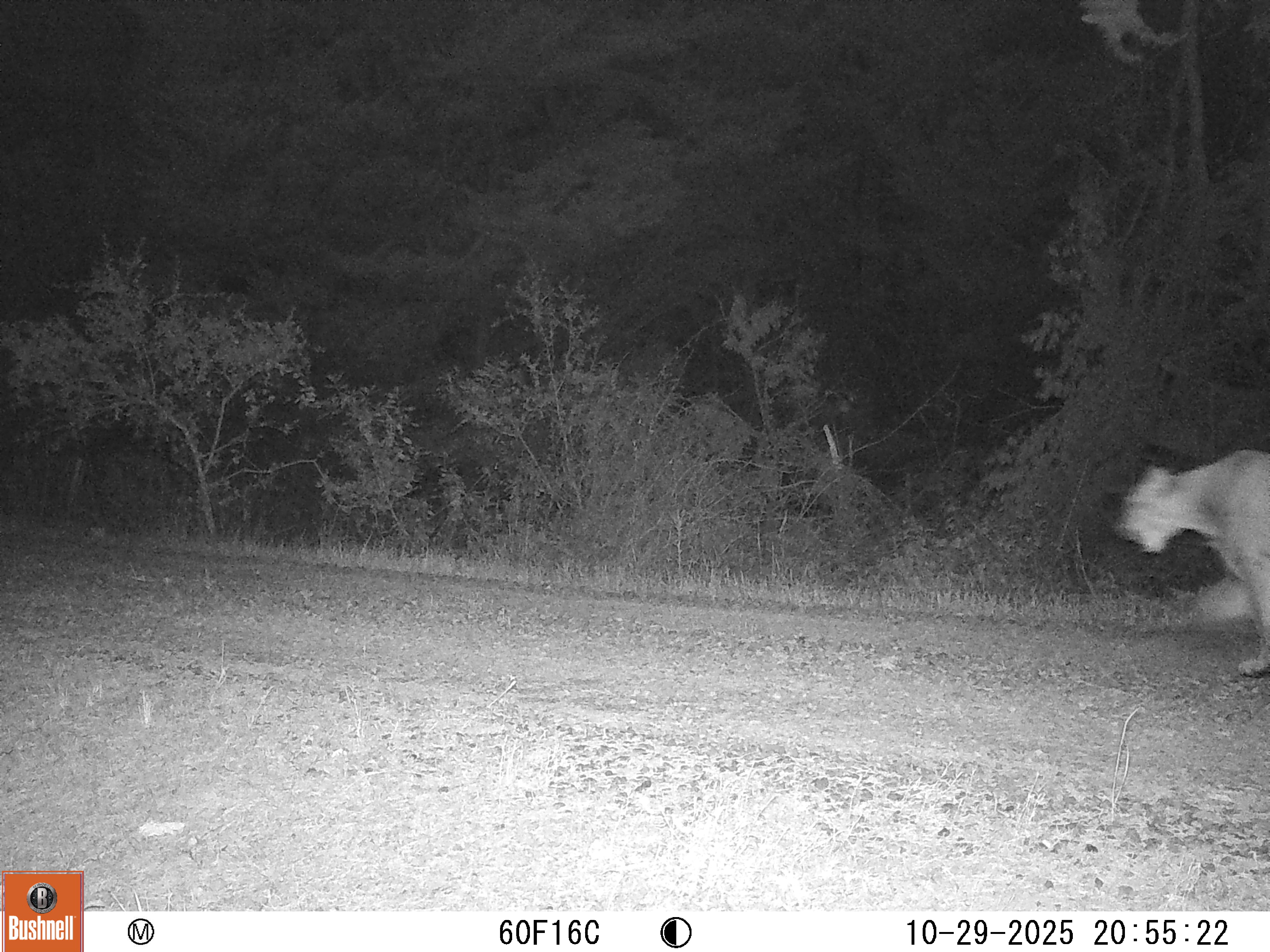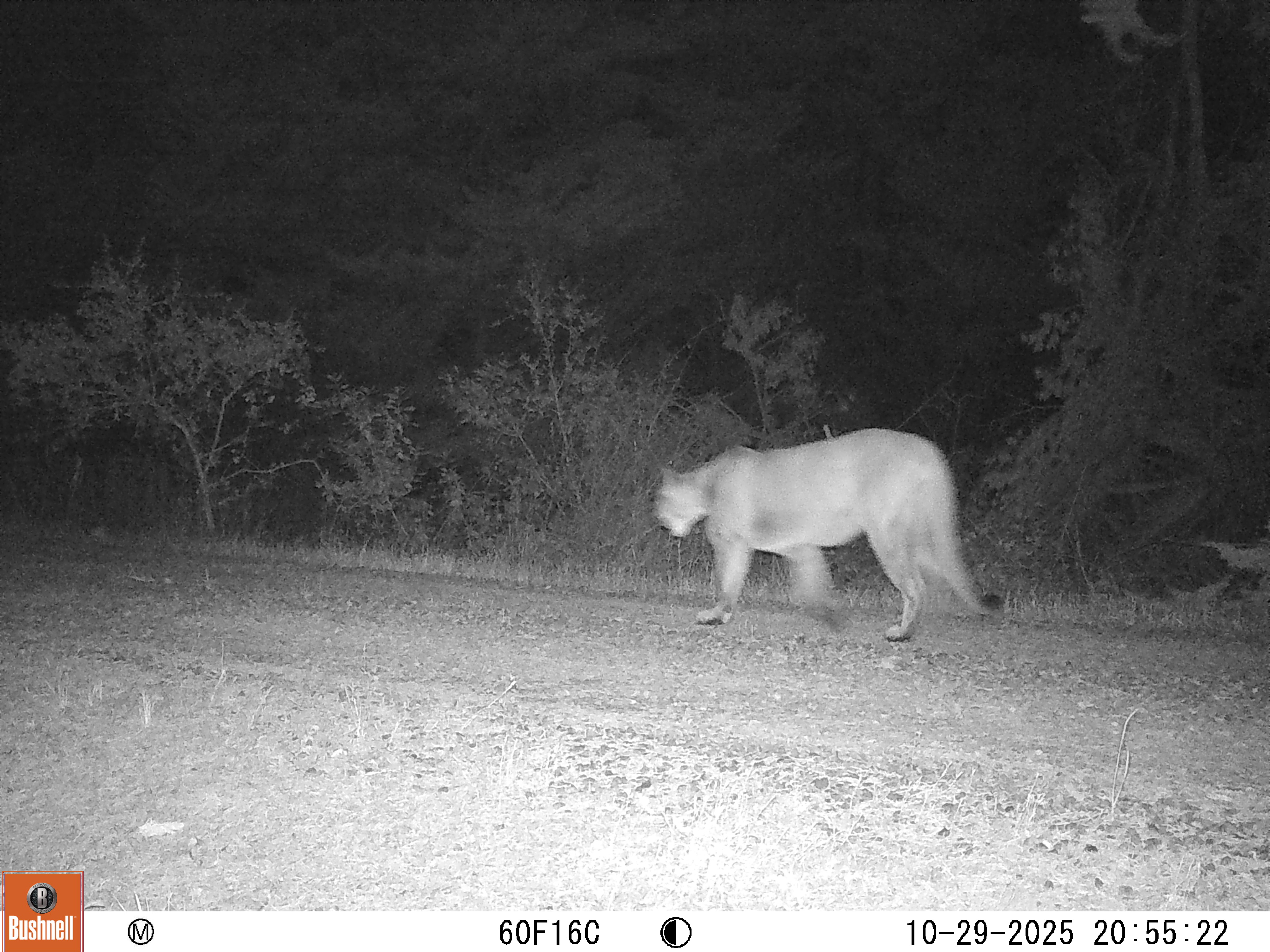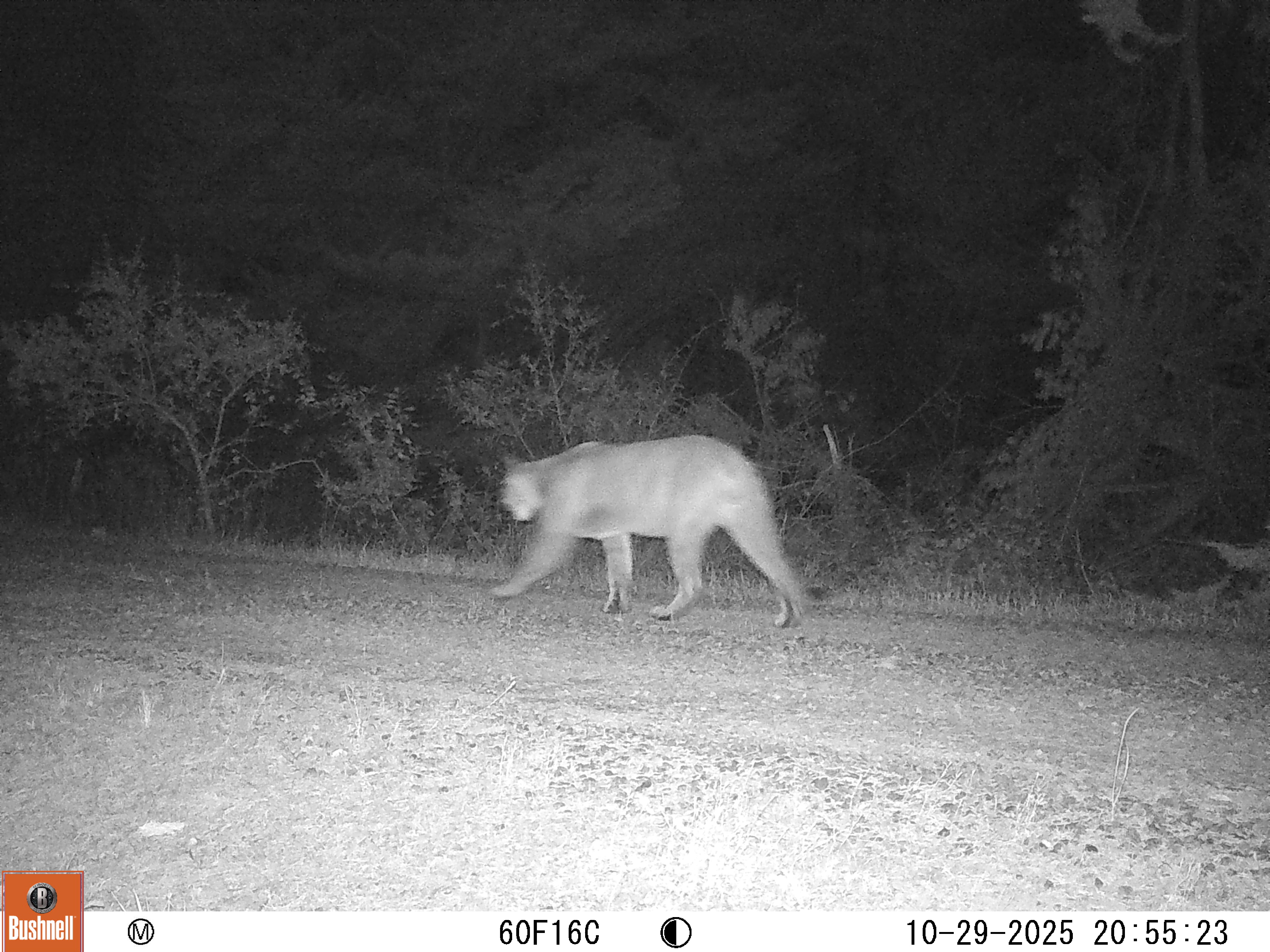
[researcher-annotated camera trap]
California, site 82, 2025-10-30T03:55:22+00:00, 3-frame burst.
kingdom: Animalia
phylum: Chordata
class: Mammalia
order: Carnivora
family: Felidae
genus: Puma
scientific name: Puma concolor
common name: puma